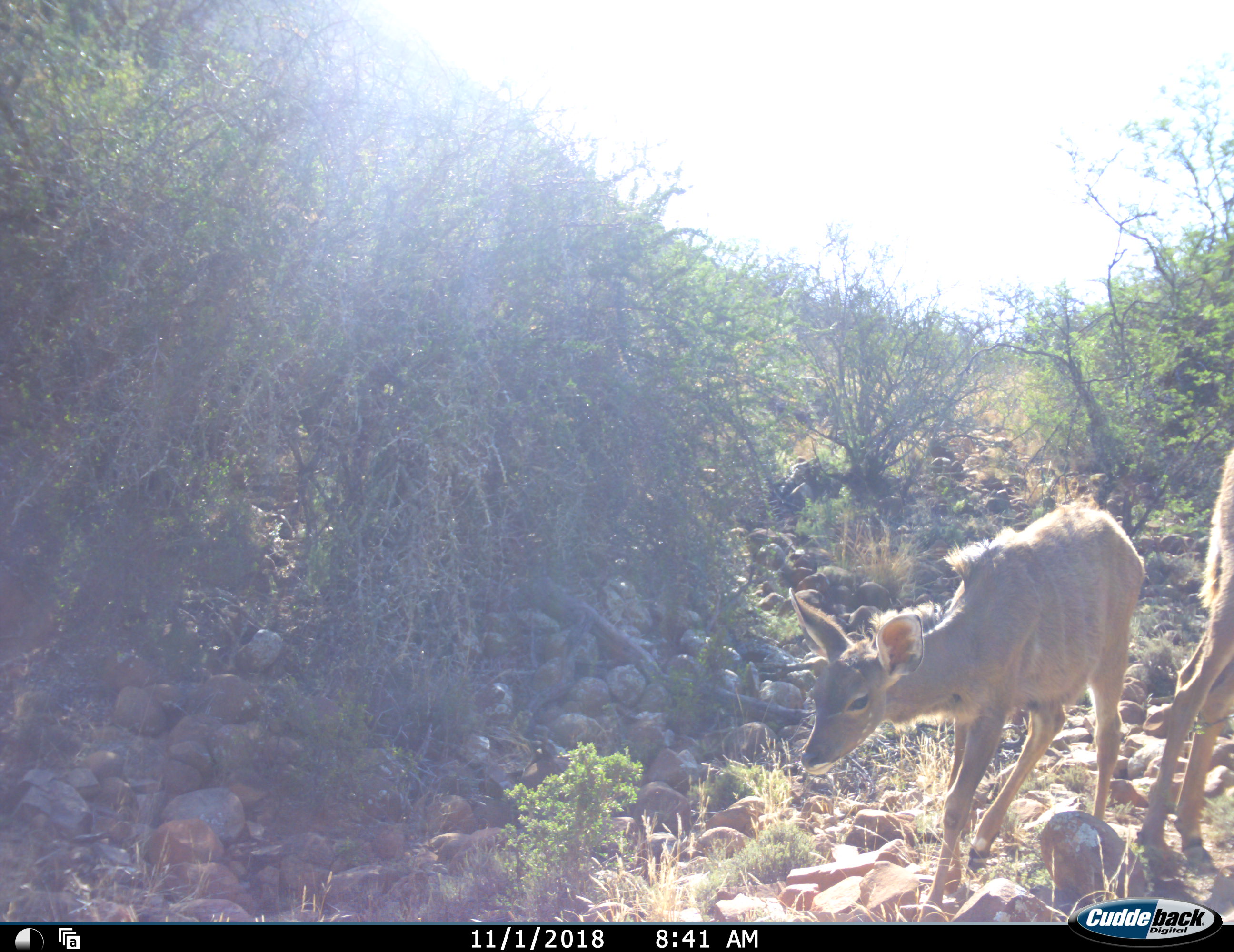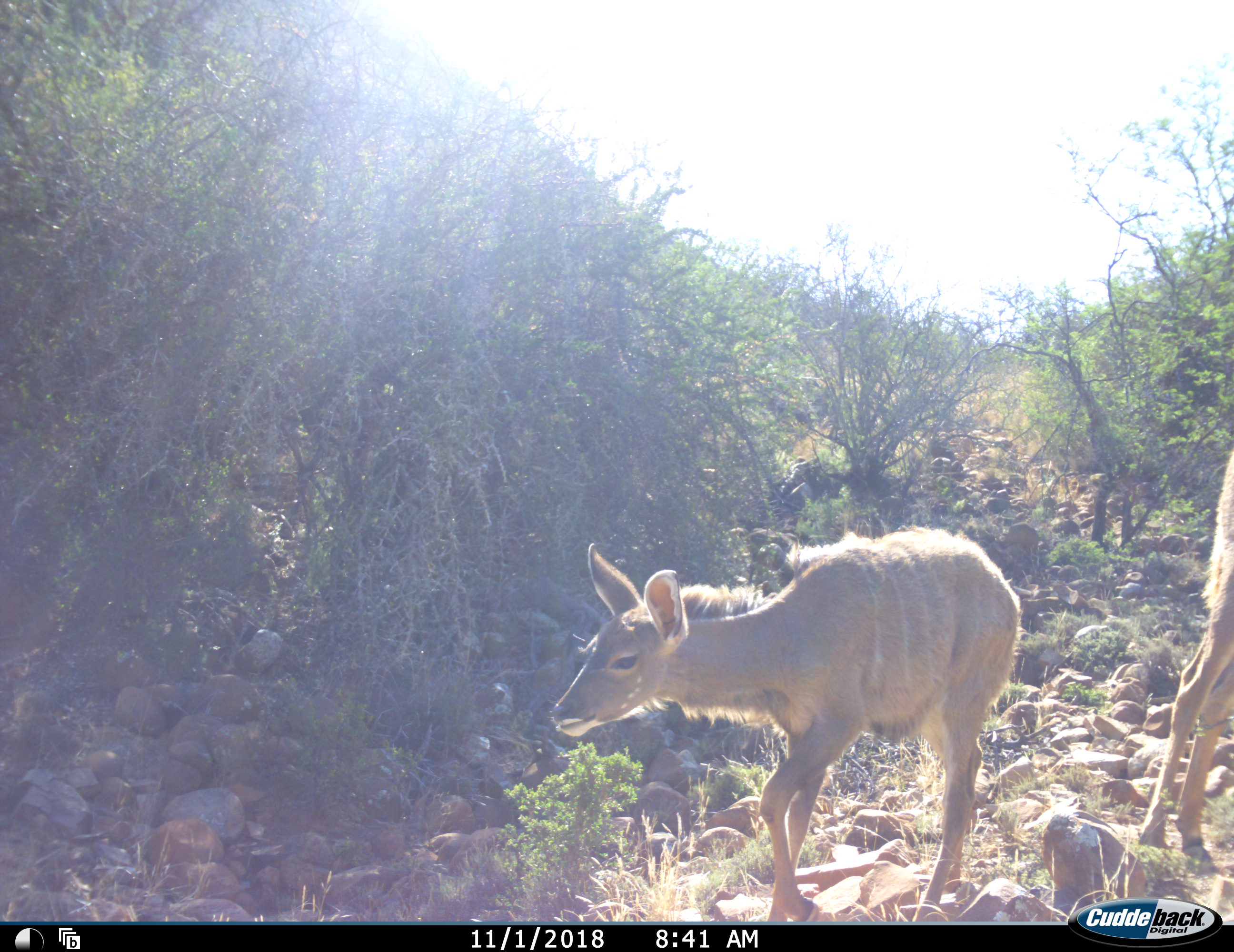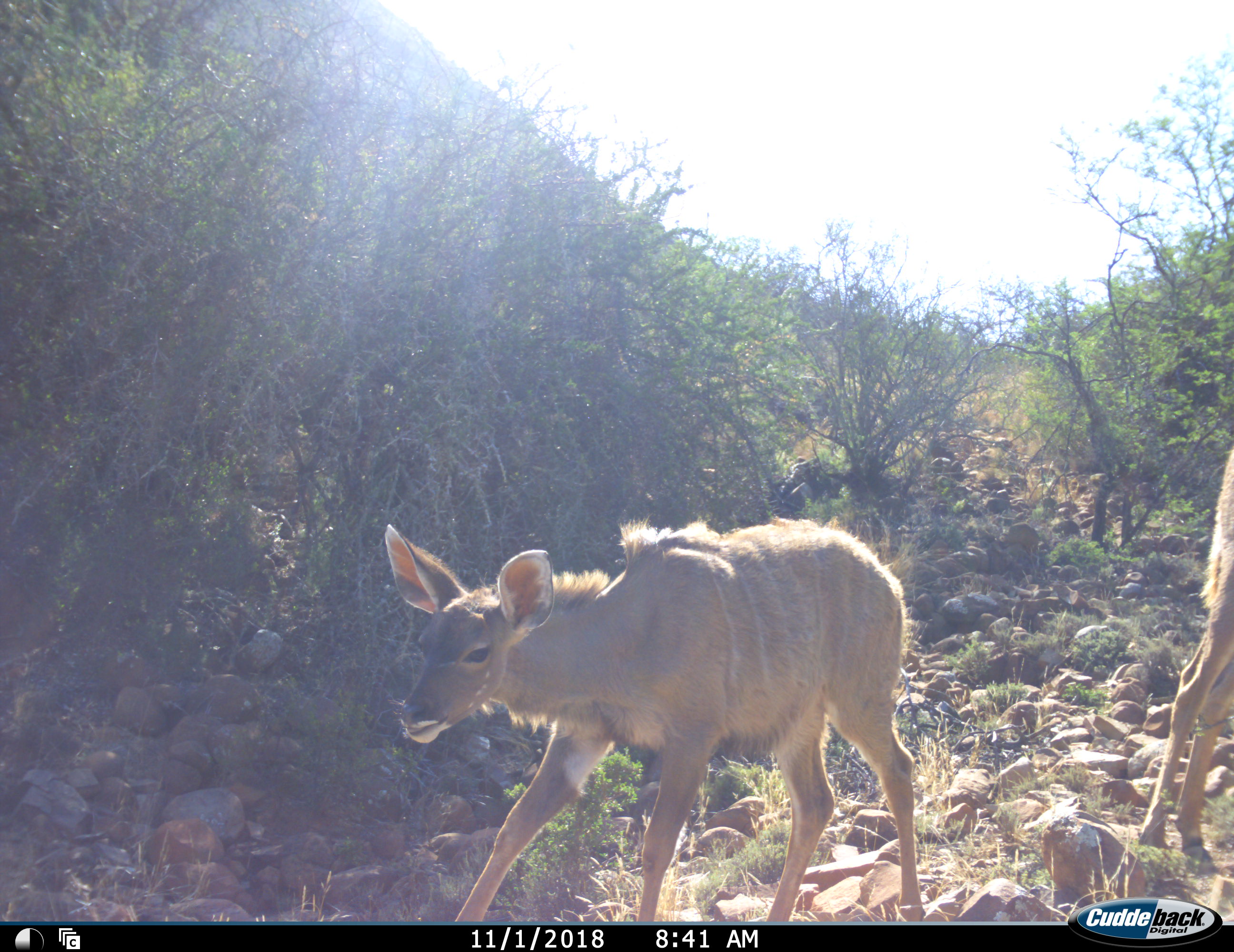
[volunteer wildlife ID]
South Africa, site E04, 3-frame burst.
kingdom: Animalia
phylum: Chordata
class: Mammalia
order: Artiodactyla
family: Bovidae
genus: Tragelaphus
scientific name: Tragelaphus strepsiceros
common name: greater kudu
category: kudu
Kudu (greater kudu) (Tragelaphus strepsiceros), count 2. Behavior (volunteer vote fractions): standing 100%, resting 0%, moving 100%, interacting 0%. Young present (vote fraction): 100%. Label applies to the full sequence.